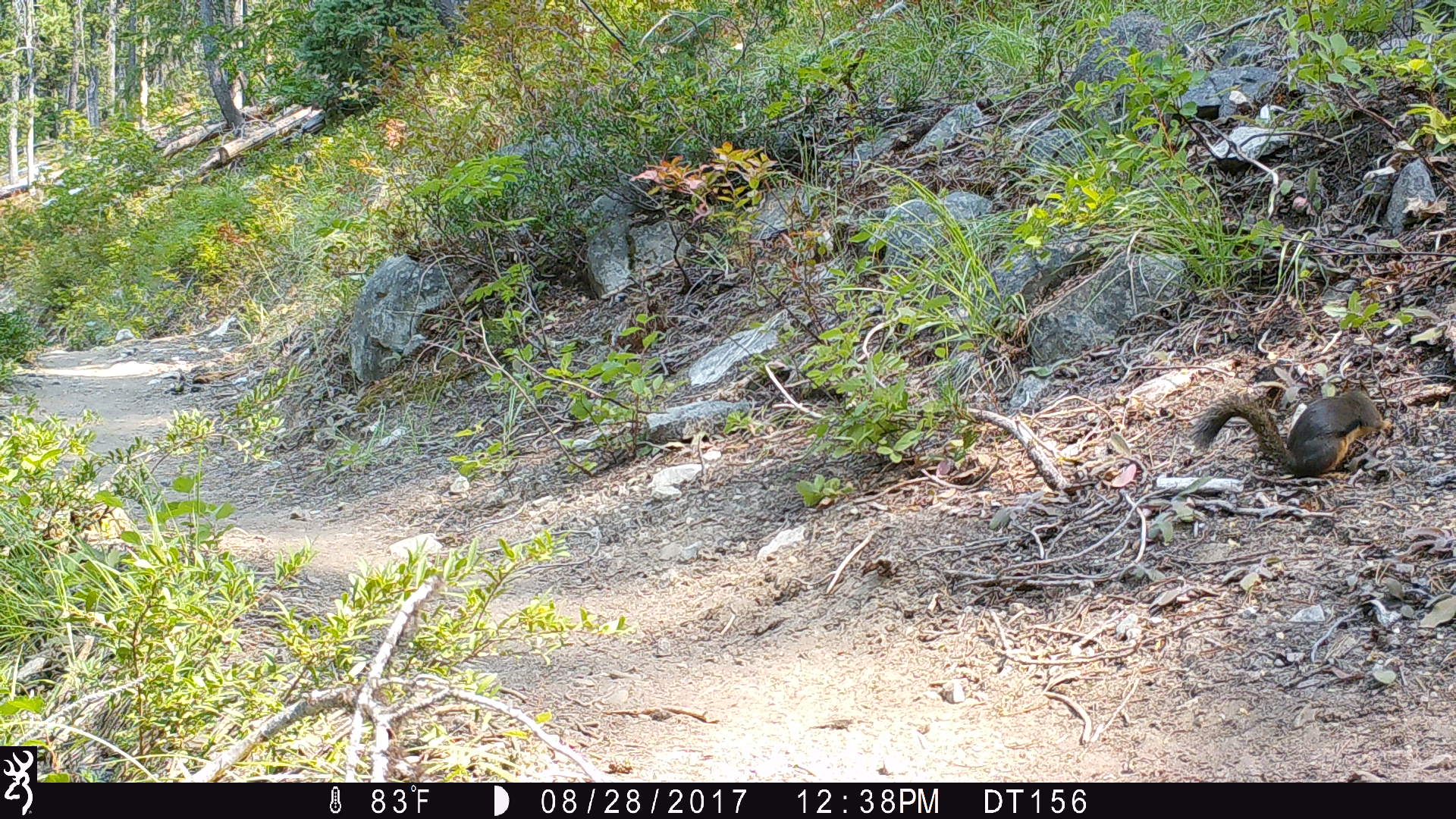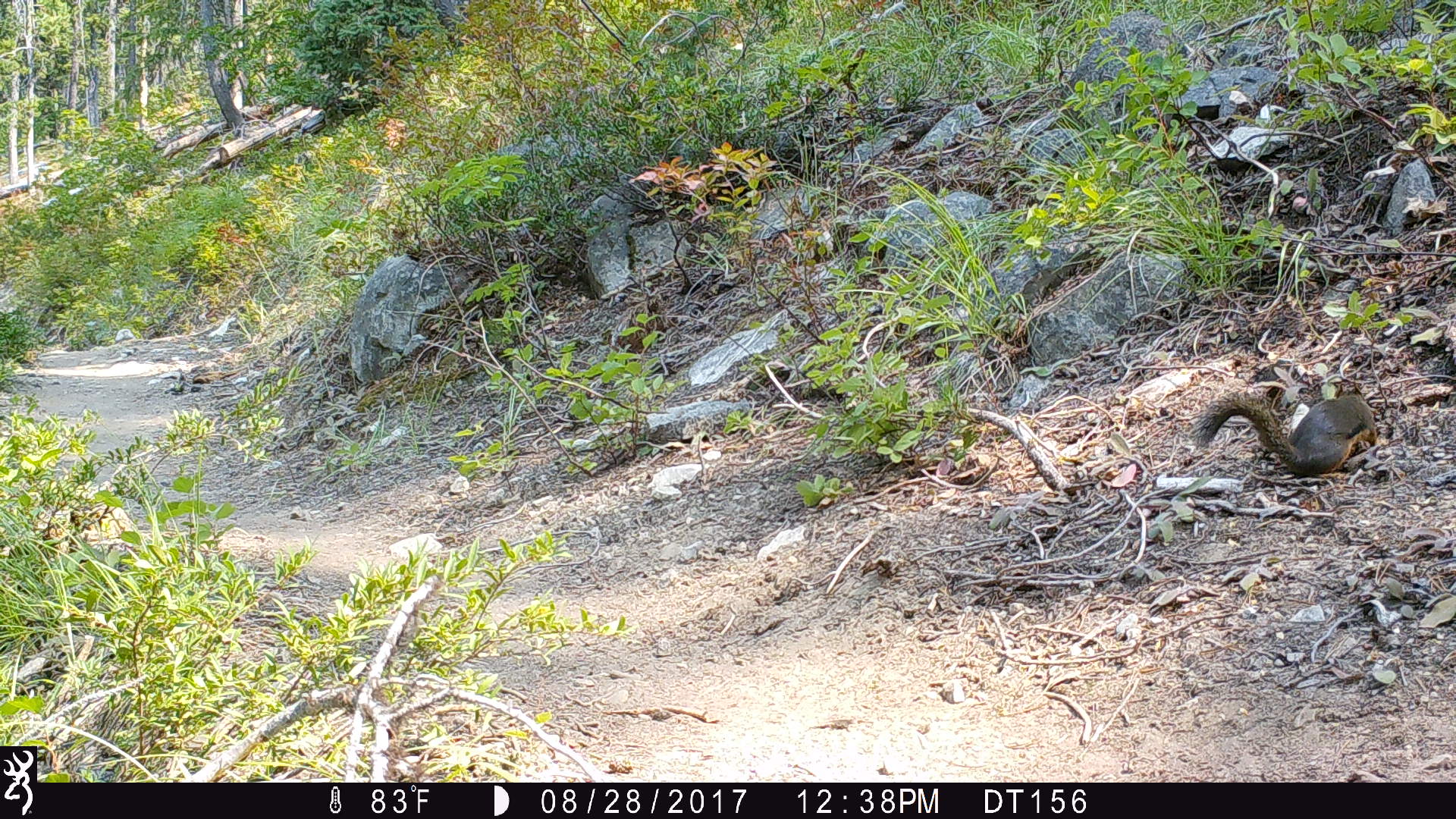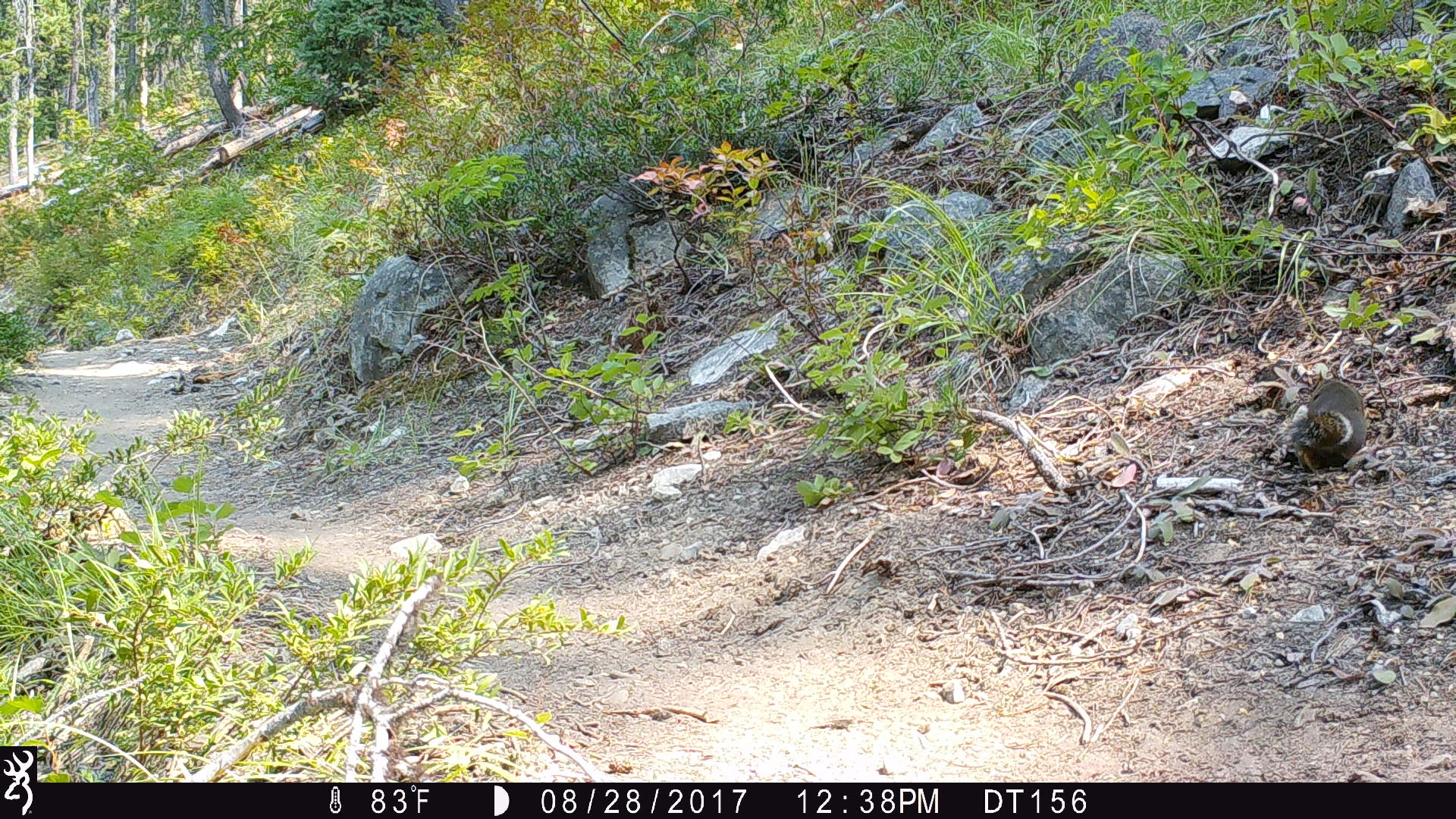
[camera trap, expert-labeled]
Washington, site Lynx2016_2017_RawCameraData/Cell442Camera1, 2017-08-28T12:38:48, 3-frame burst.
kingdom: Animalia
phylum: Chordata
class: Mammalia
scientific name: Mammalia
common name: small mammal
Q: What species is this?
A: Small mammal (Mammalia).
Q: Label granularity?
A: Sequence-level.